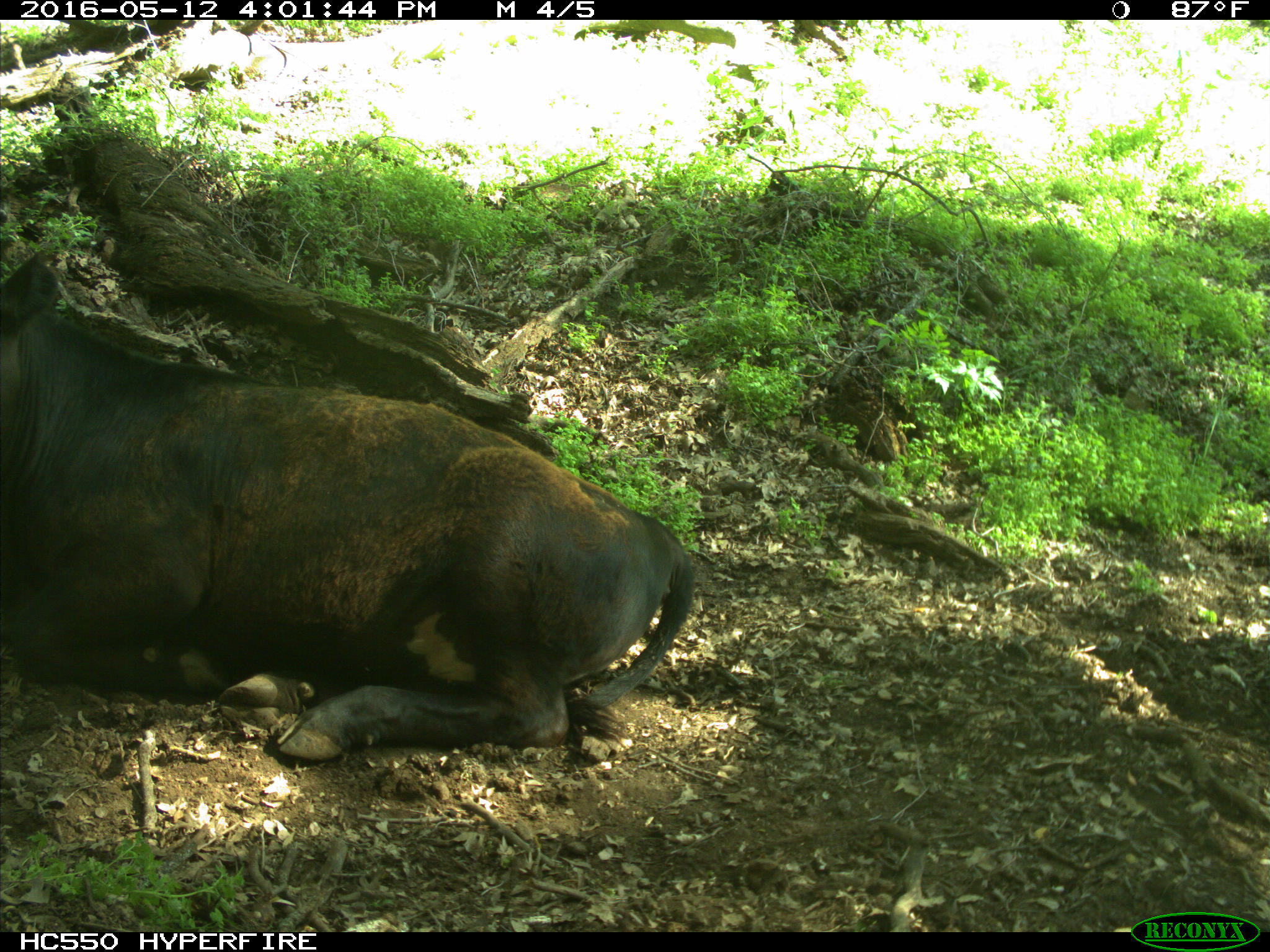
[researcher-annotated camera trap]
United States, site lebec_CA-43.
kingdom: Animalia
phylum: Chordata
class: Mammalia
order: Artiodactyla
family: Bovidae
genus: Bos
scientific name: Bos taurus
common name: domestic cow